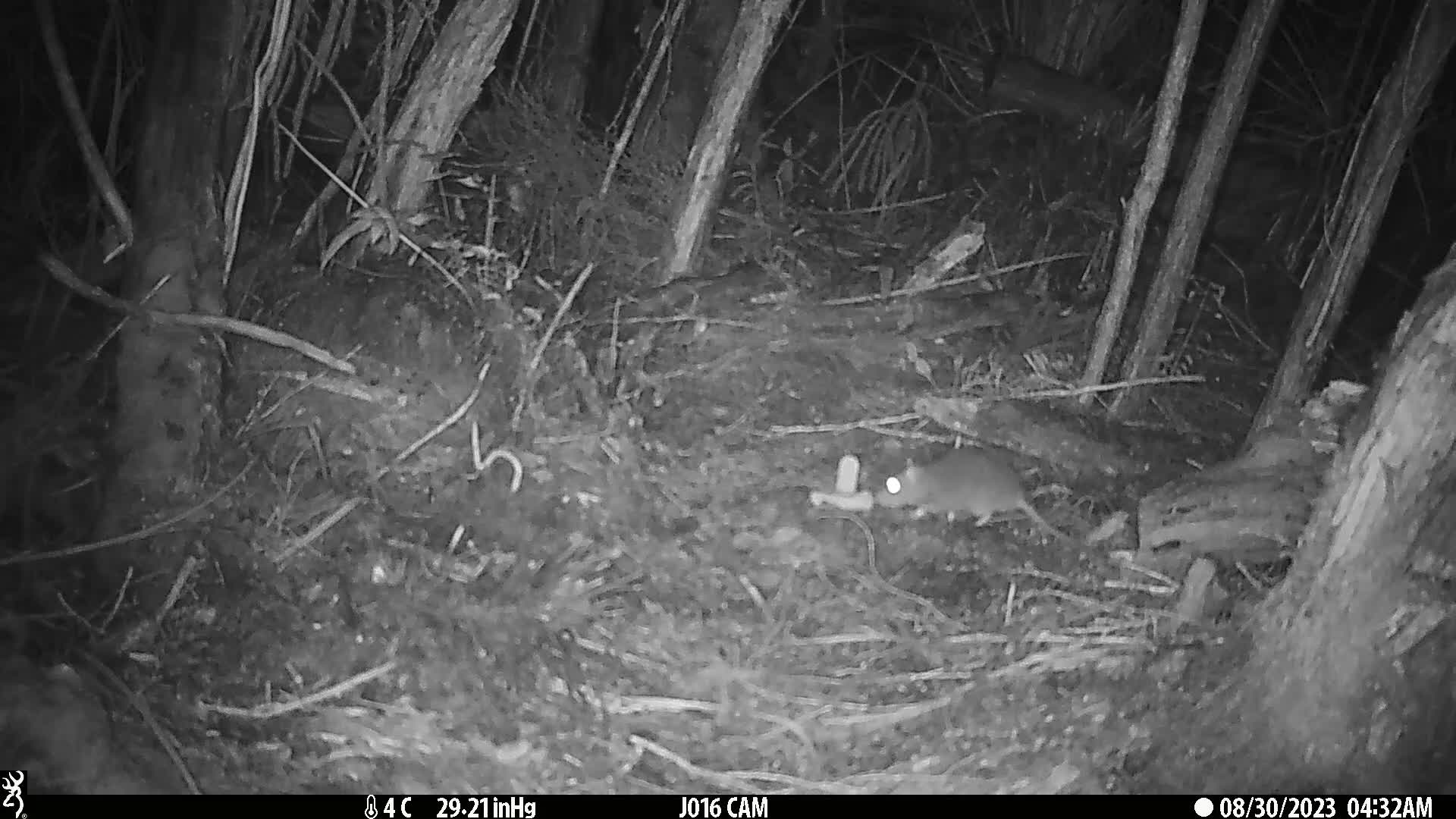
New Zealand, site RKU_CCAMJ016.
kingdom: Animalia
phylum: Chordata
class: Mammalia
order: Rodentia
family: Muridae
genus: Rattus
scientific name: Rattus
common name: rat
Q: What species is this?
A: Rat (Rattus).